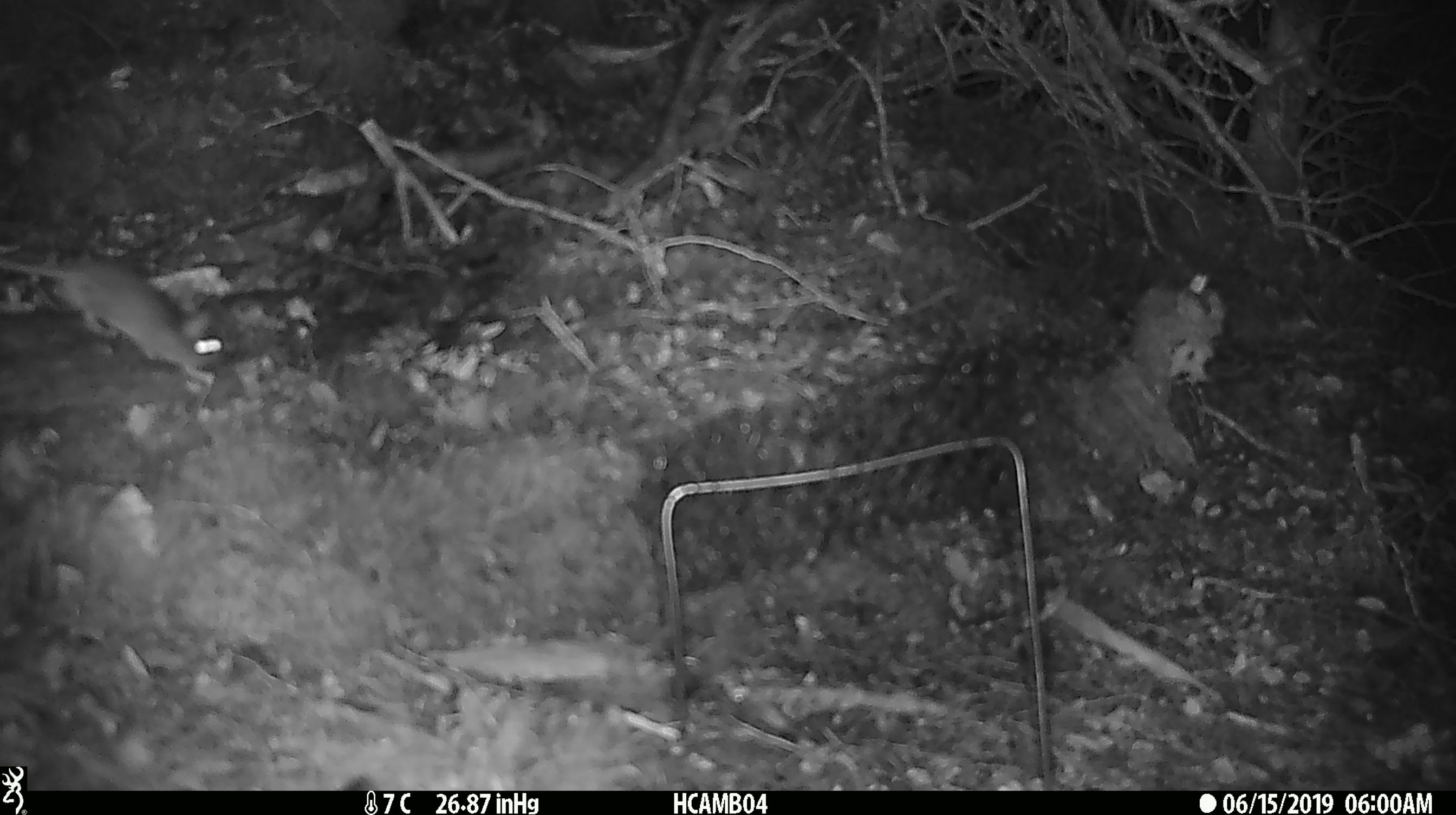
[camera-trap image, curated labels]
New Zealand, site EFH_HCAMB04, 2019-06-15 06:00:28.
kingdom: Animalia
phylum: Chordata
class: Mammalia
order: Rodentia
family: Muridae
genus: Mus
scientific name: Mus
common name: mouse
Mouse (Mus).